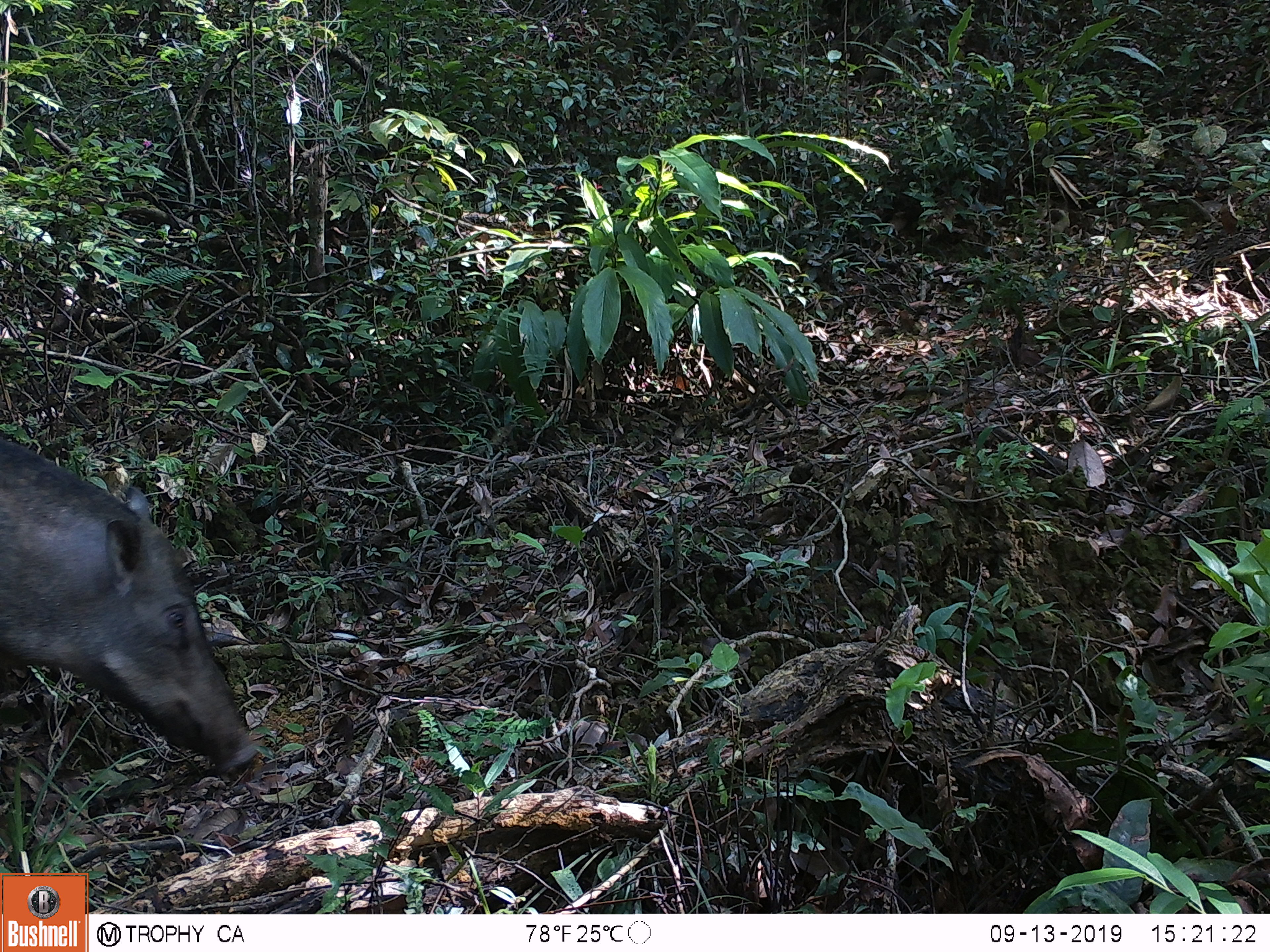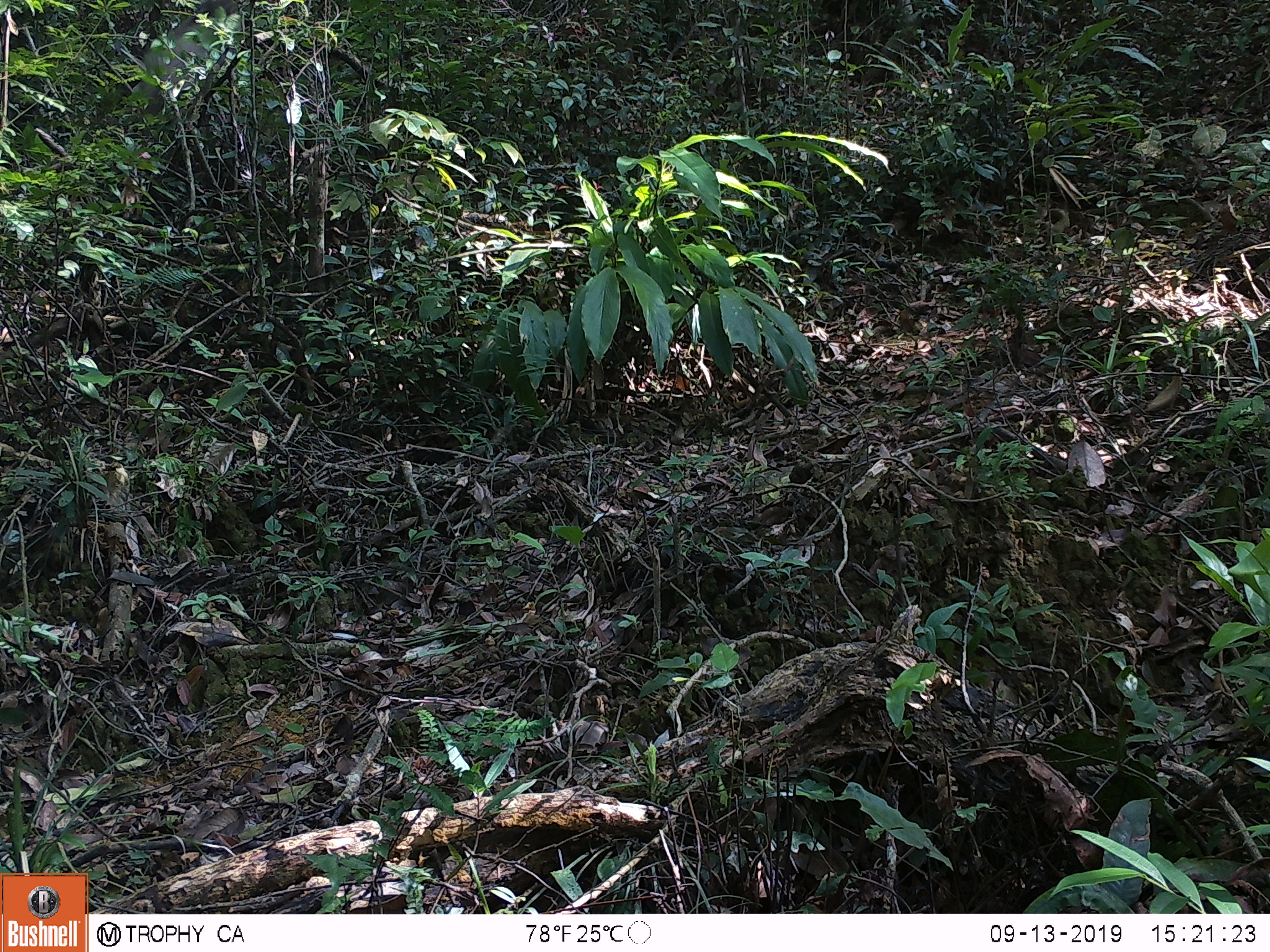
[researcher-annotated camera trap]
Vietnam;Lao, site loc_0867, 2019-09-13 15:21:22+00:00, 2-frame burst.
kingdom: Animalia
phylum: Chordata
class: Mammalia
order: Artiodactyla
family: Suidae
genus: Sus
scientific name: Sus scrofa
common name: eurasian wild pig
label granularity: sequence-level